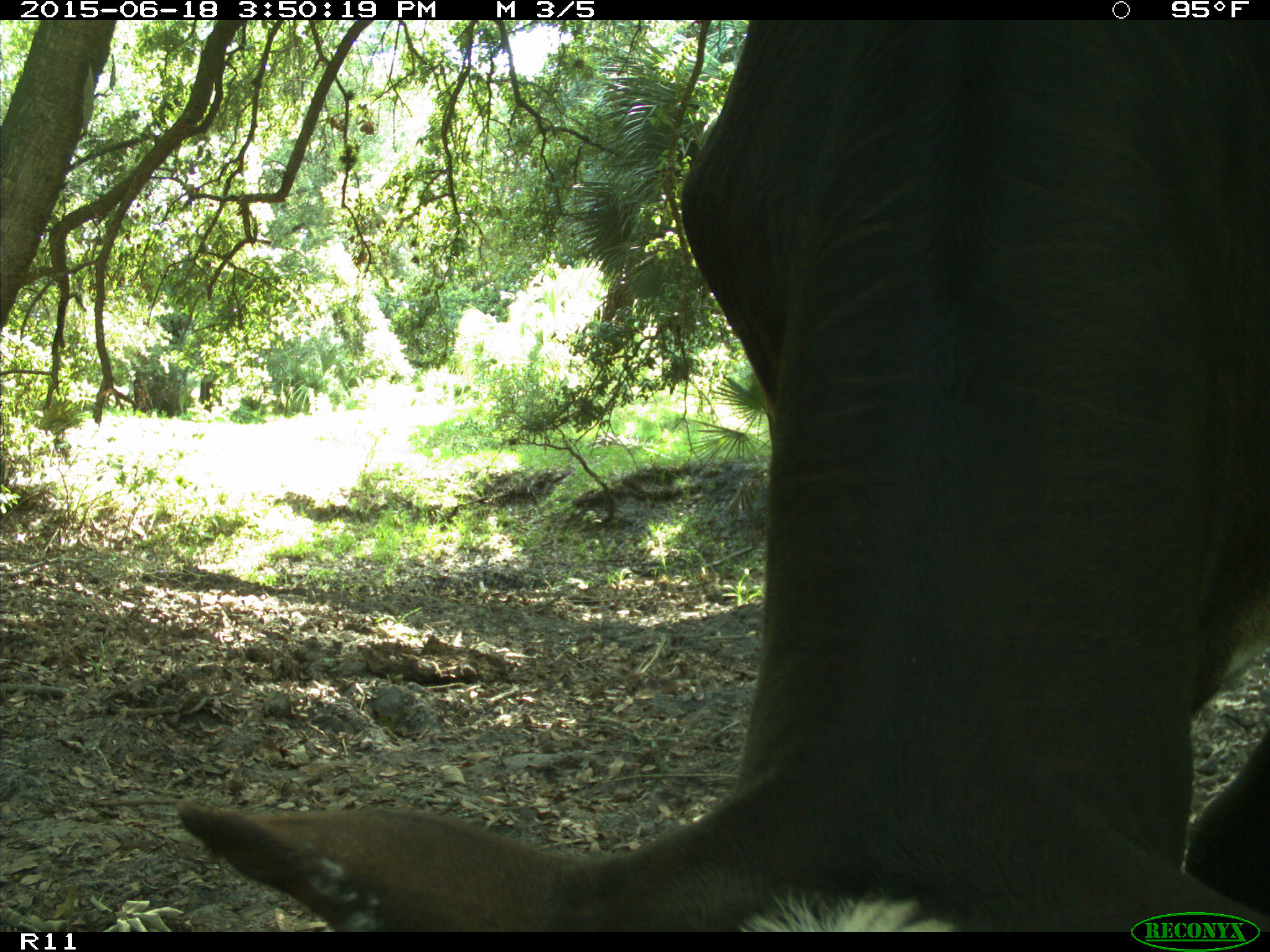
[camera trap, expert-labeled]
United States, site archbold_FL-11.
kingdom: Animalia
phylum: Chordata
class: Mammalia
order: Artiodactyla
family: Bovidae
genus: Bos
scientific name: Bos taurus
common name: domestic cow